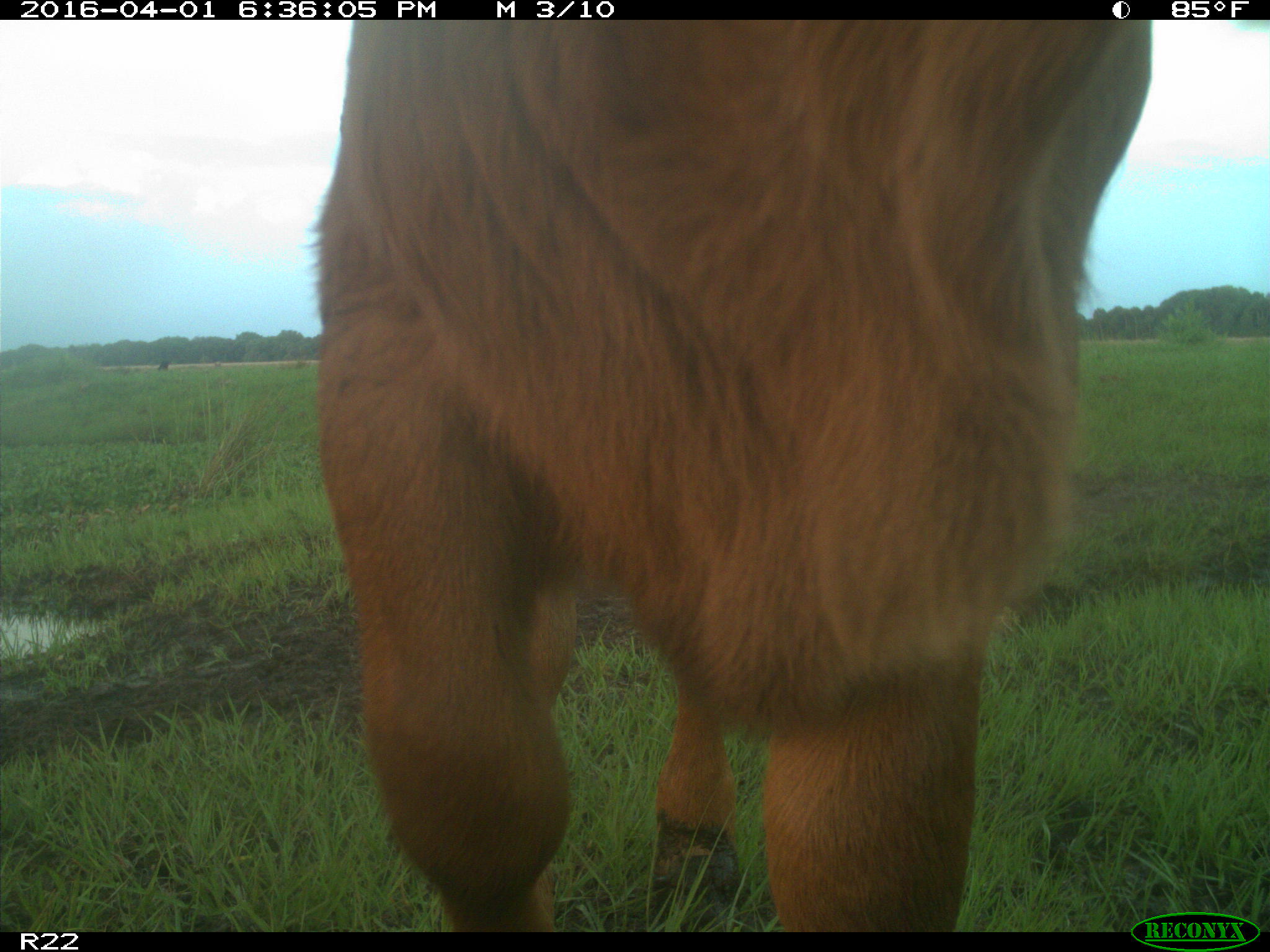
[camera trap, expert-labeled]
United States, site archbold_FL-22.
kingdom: Animalia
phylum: Chordata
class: Mammalia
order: Artiodactyla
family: Bovidae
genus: Bos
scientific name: Bos taurus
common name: domestic cow